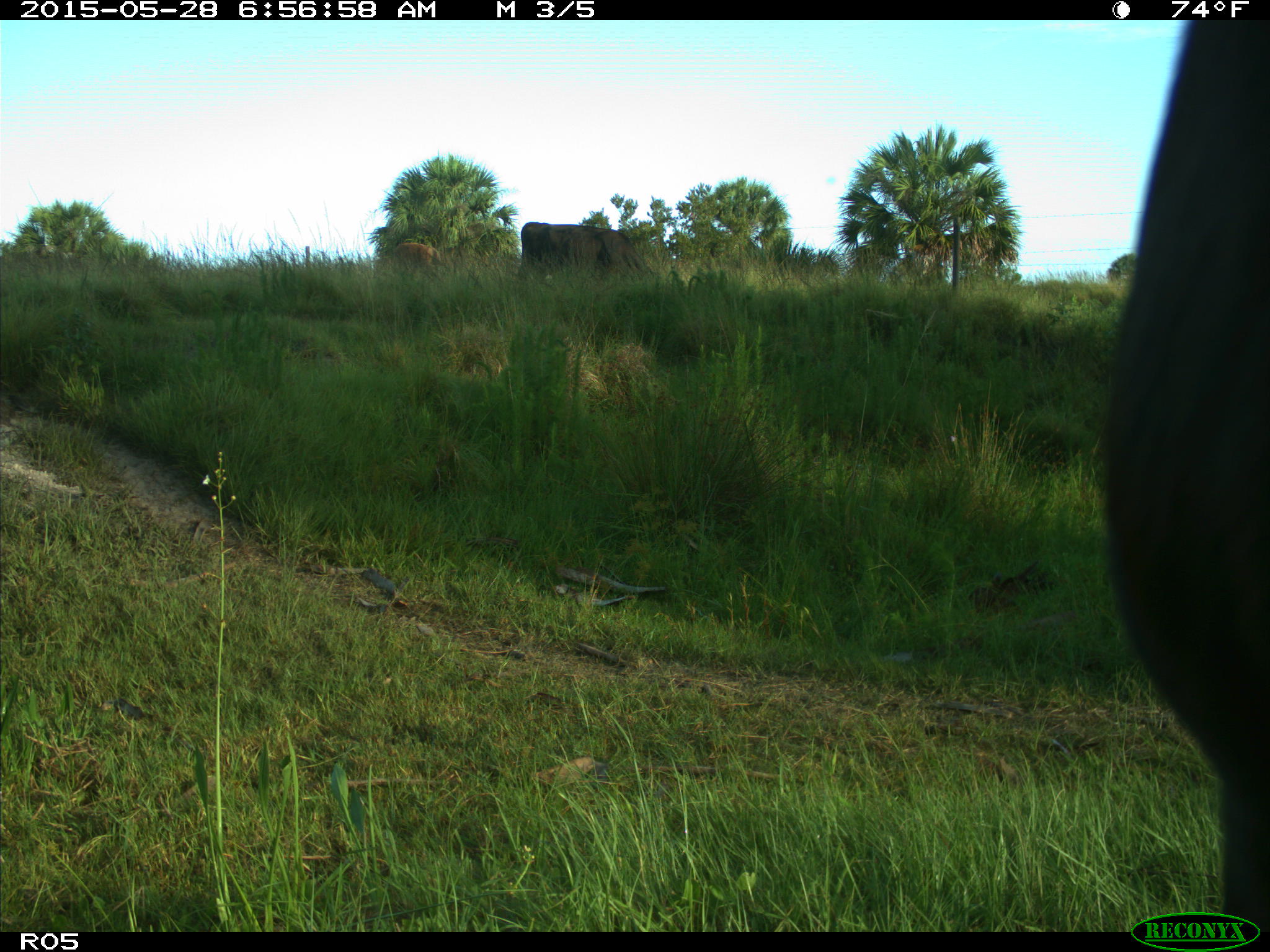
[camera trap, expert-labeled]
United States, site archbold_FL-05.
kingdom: Animalia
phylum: Chordata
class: Mammalia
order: Artiodactyla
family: Bovidae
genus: Bos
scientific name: Bos taurus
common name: domestic cow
Bos taurus (domestic cow).